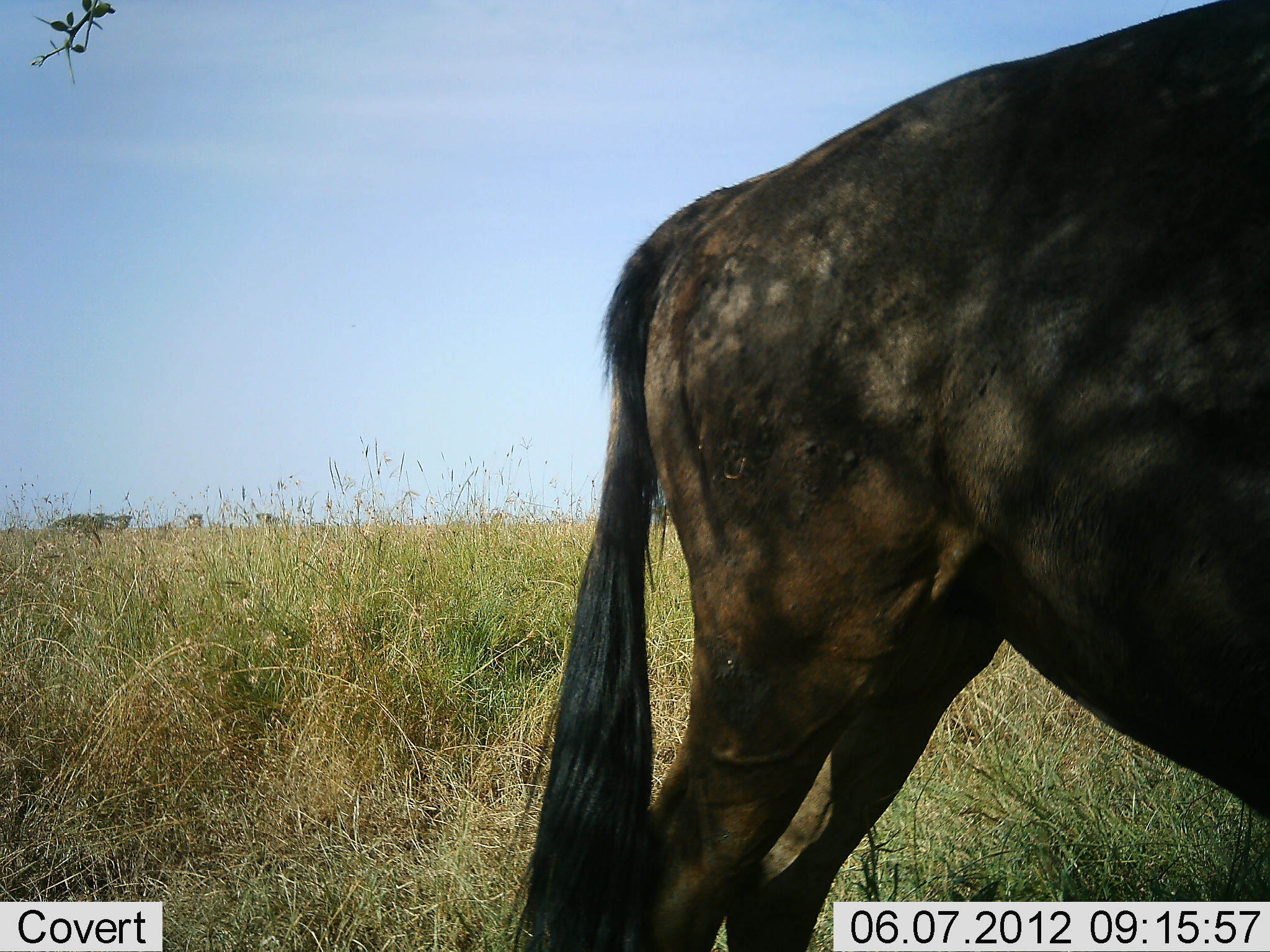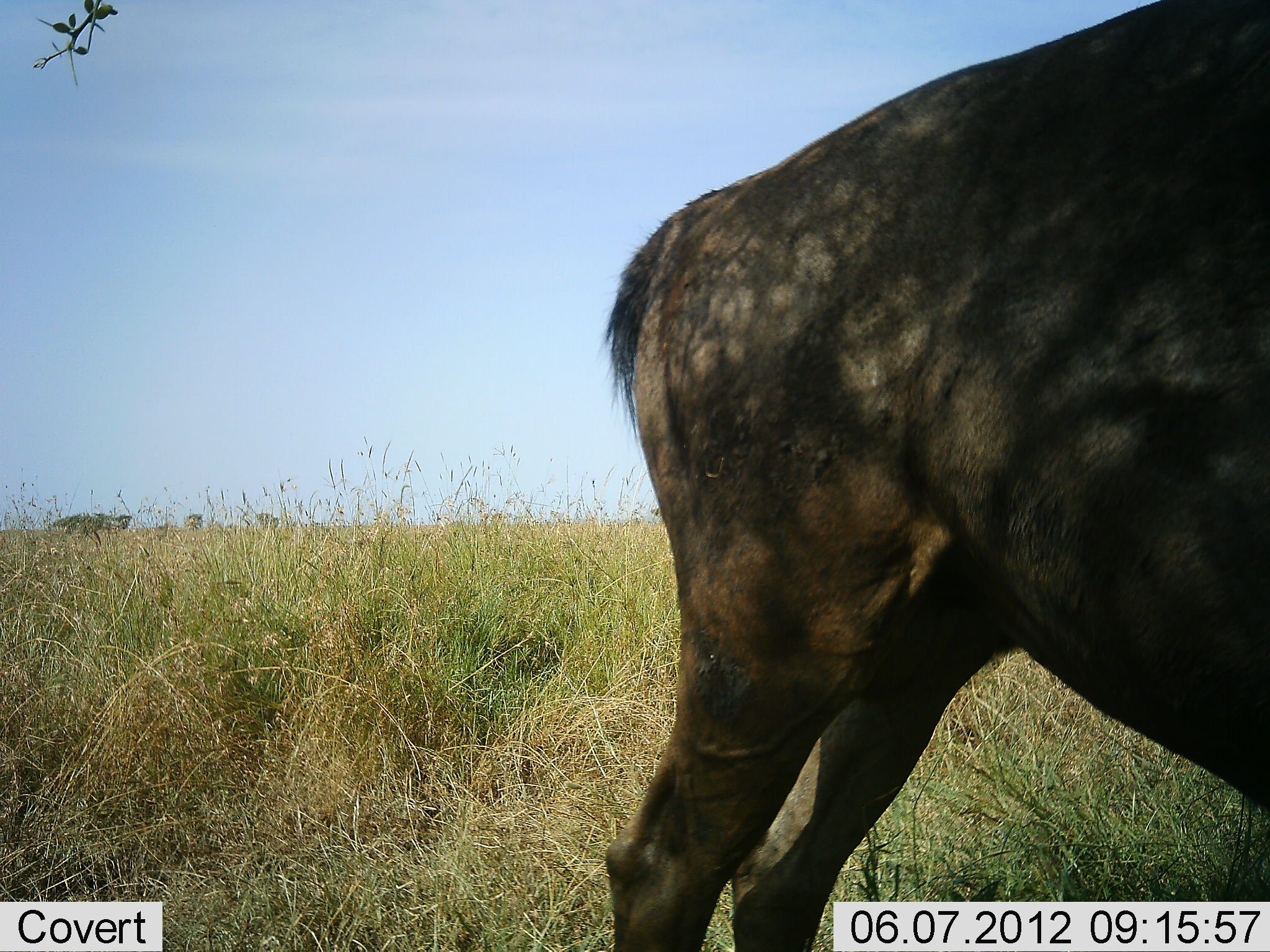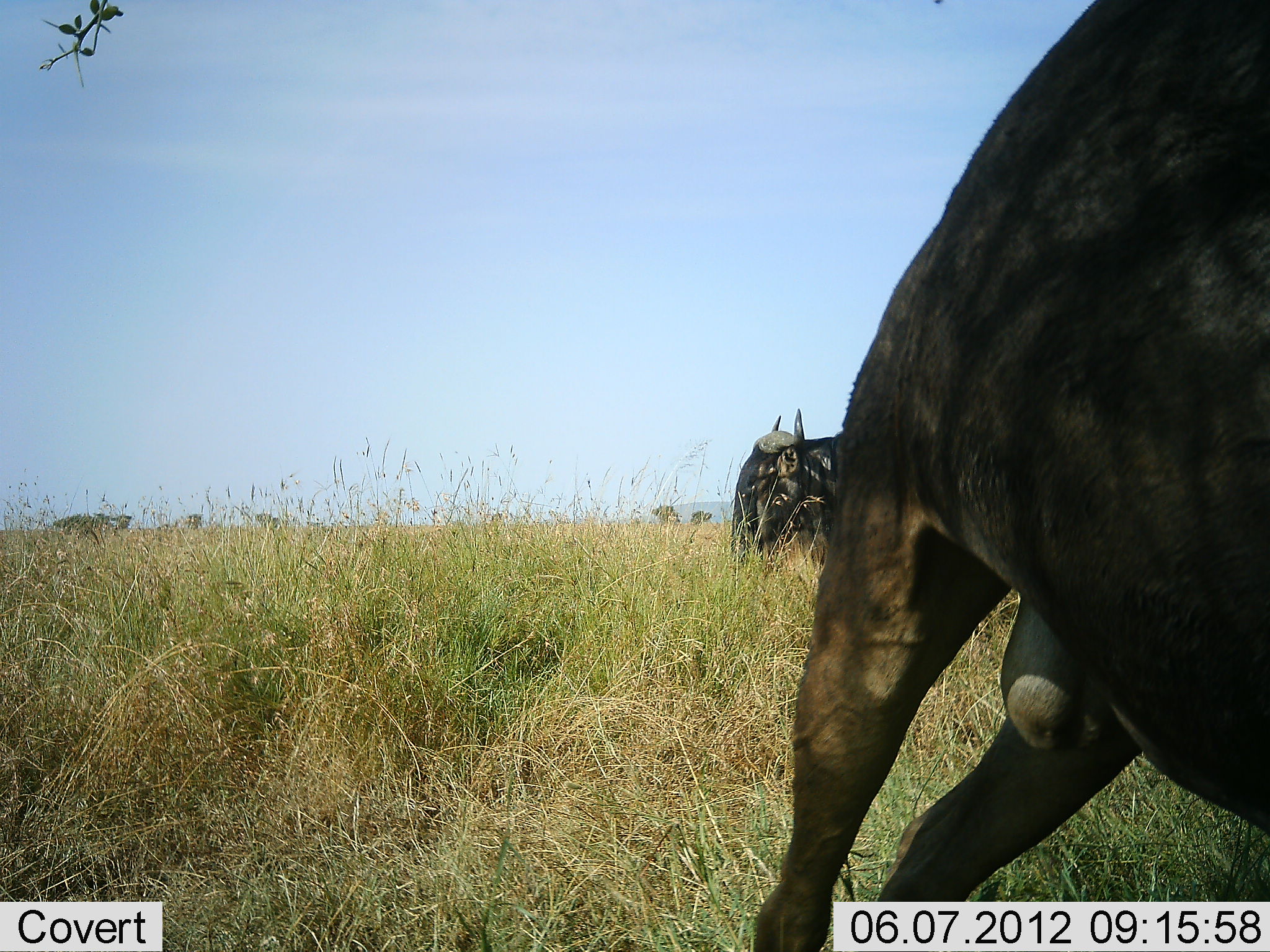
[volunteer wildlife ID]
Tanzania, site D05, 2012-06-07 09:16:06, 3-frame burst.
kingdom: Animalia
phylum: Chordata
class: Mammalia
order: Artiodactyla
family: Bovidae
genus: Connochaetes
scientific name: Connochaetes taurinus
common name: blue wildebeest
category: wildebeest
Wildebeest (blue wildebeest) (Connochaetes taurinus), count 2. Behavior (volunteer vote fractions): standing 90%, resting 0%, moving 30%, interacting 0%. Young present (vote fraction): 10%. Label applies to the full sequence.